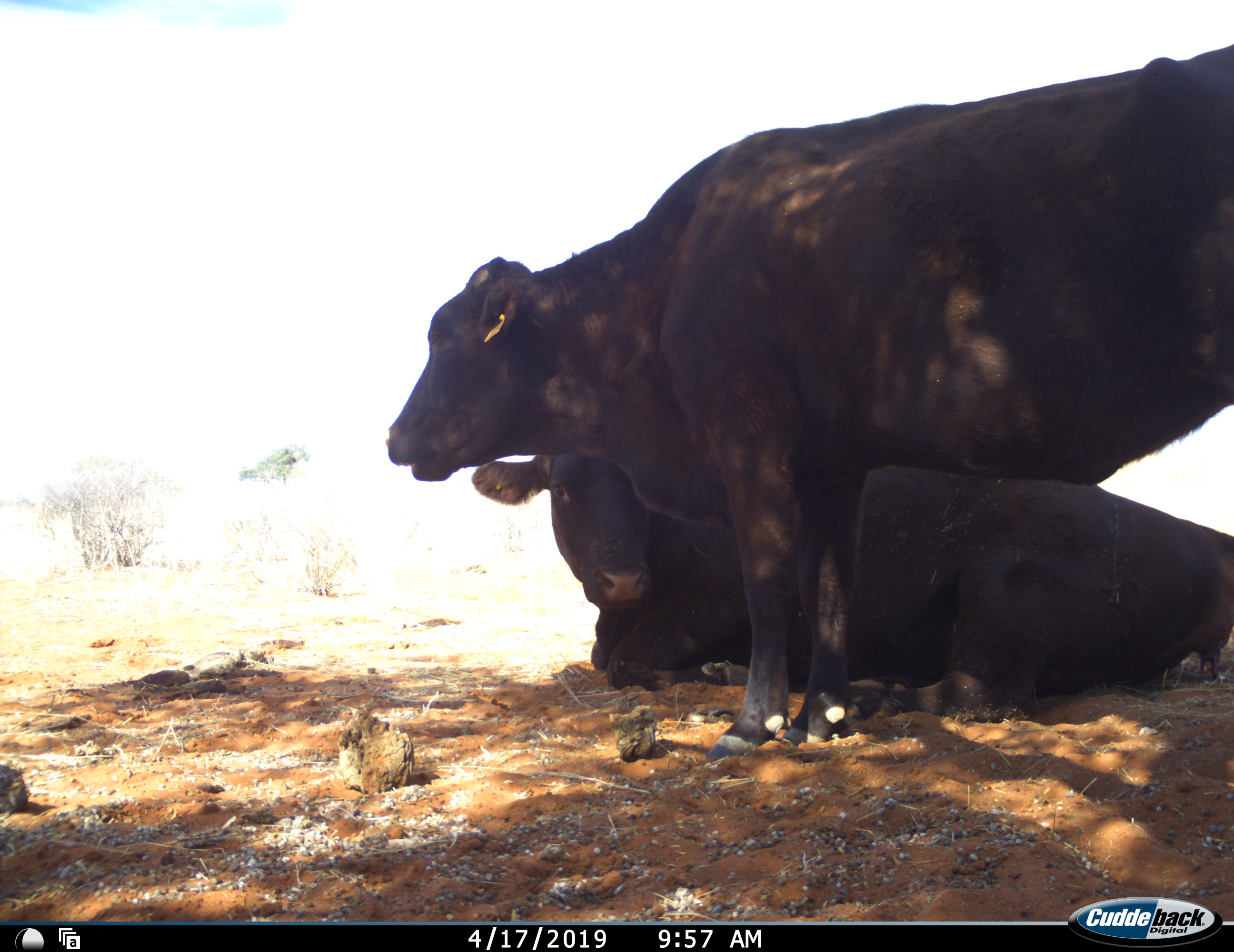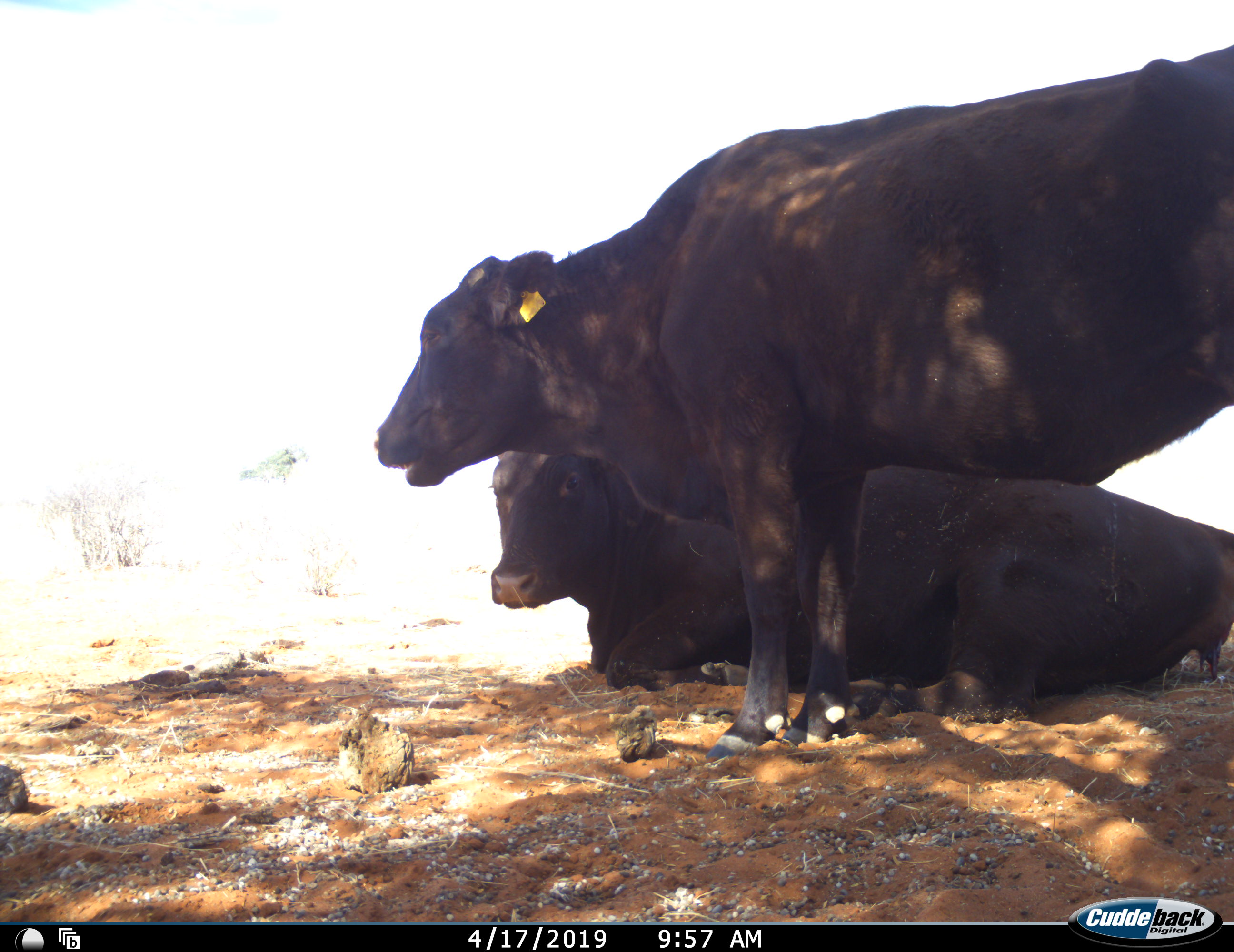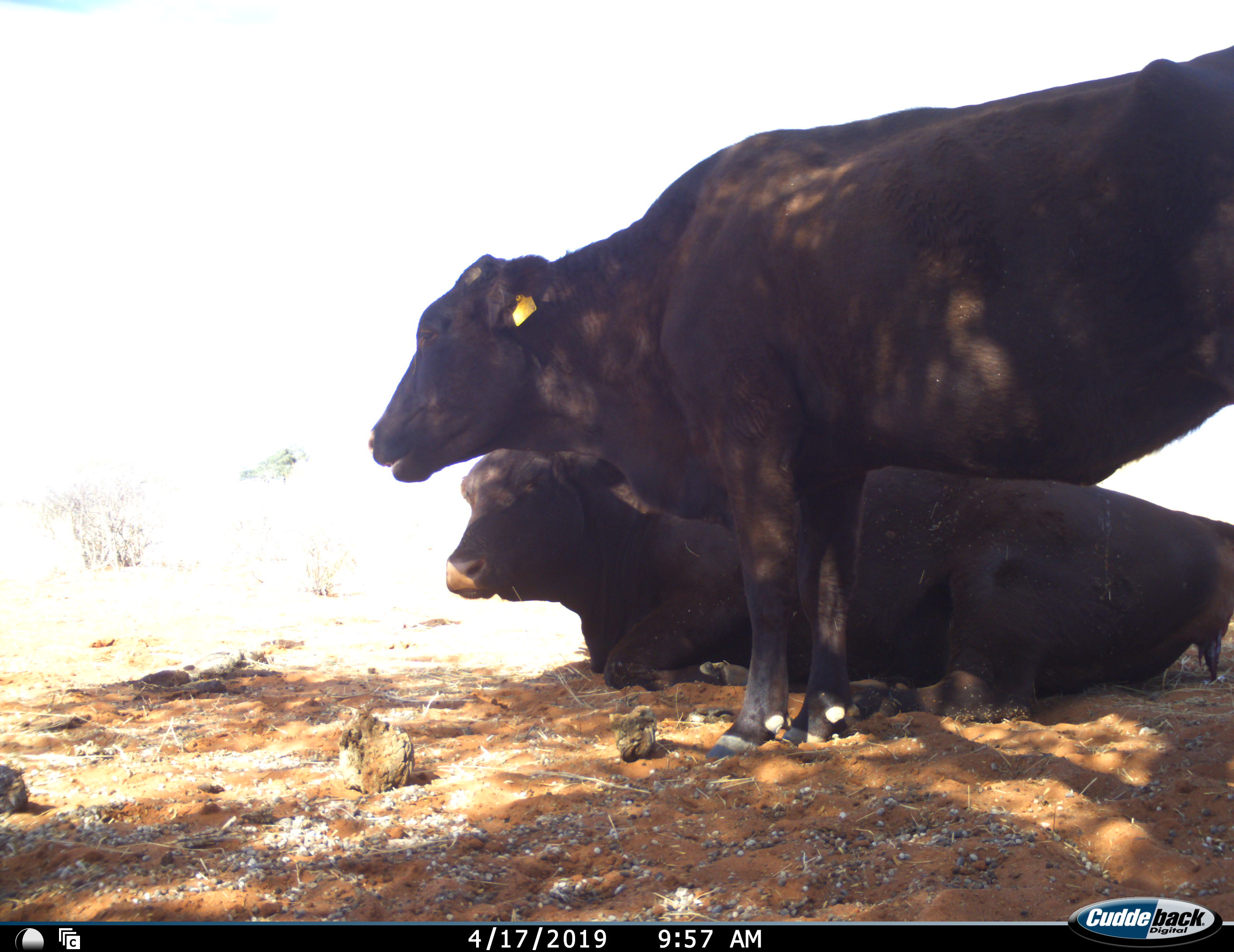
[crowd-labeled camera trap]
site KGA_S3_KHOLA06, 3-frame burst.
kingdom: Animalia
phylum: Chordata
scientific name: Vertebrata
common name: domestic animal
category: domesticanimal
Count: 2.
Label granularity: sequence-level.